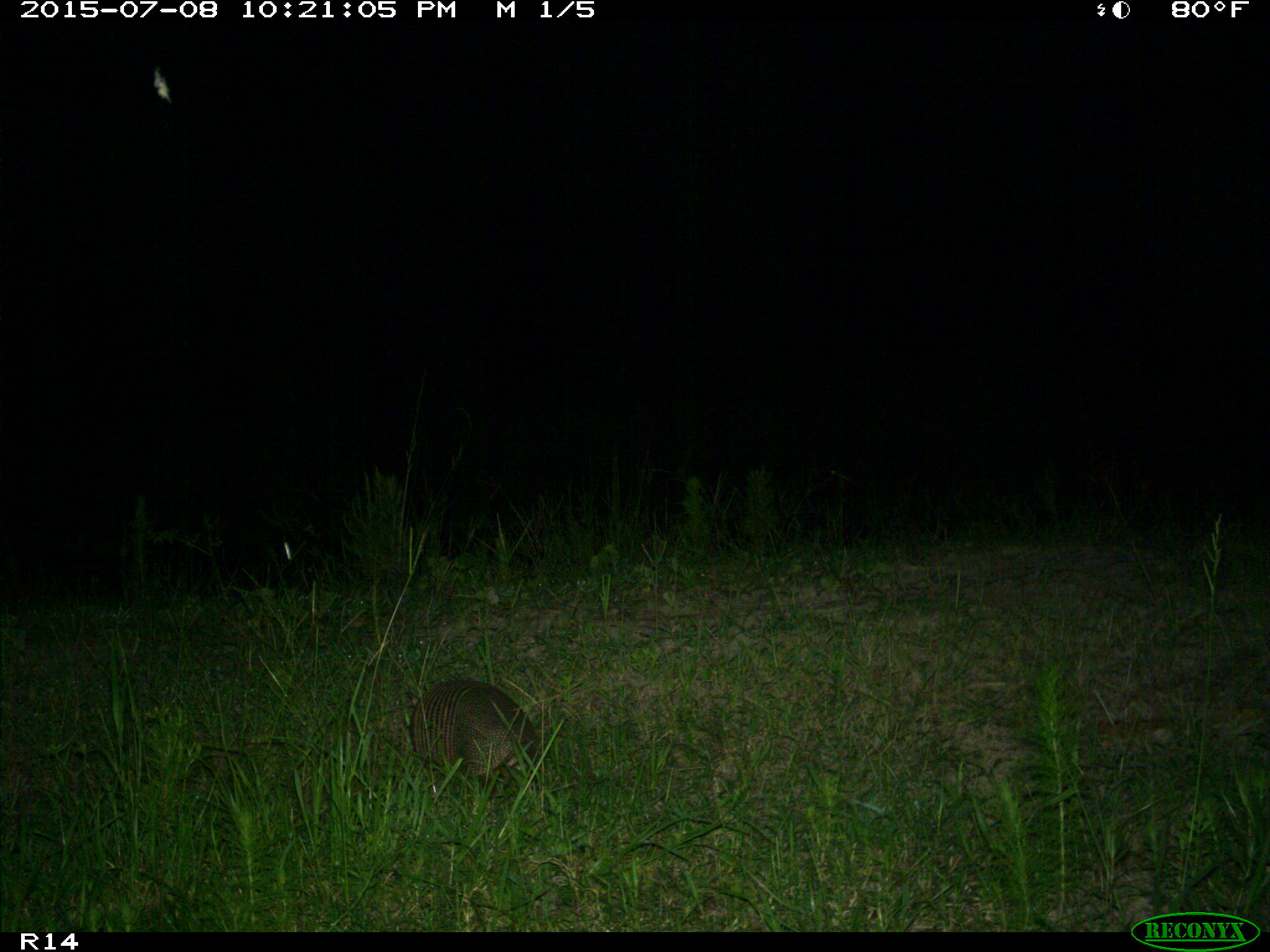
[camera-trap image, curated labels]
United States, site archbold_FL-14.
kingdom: Animalia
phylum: Chordata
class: Mammalia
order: Cingulata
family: Dasypodidae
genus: Dasypus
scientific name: Dasypus novemcinctus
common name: nine-banded armadillo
Dasypus novemcinctus (nine-banded armadillo).